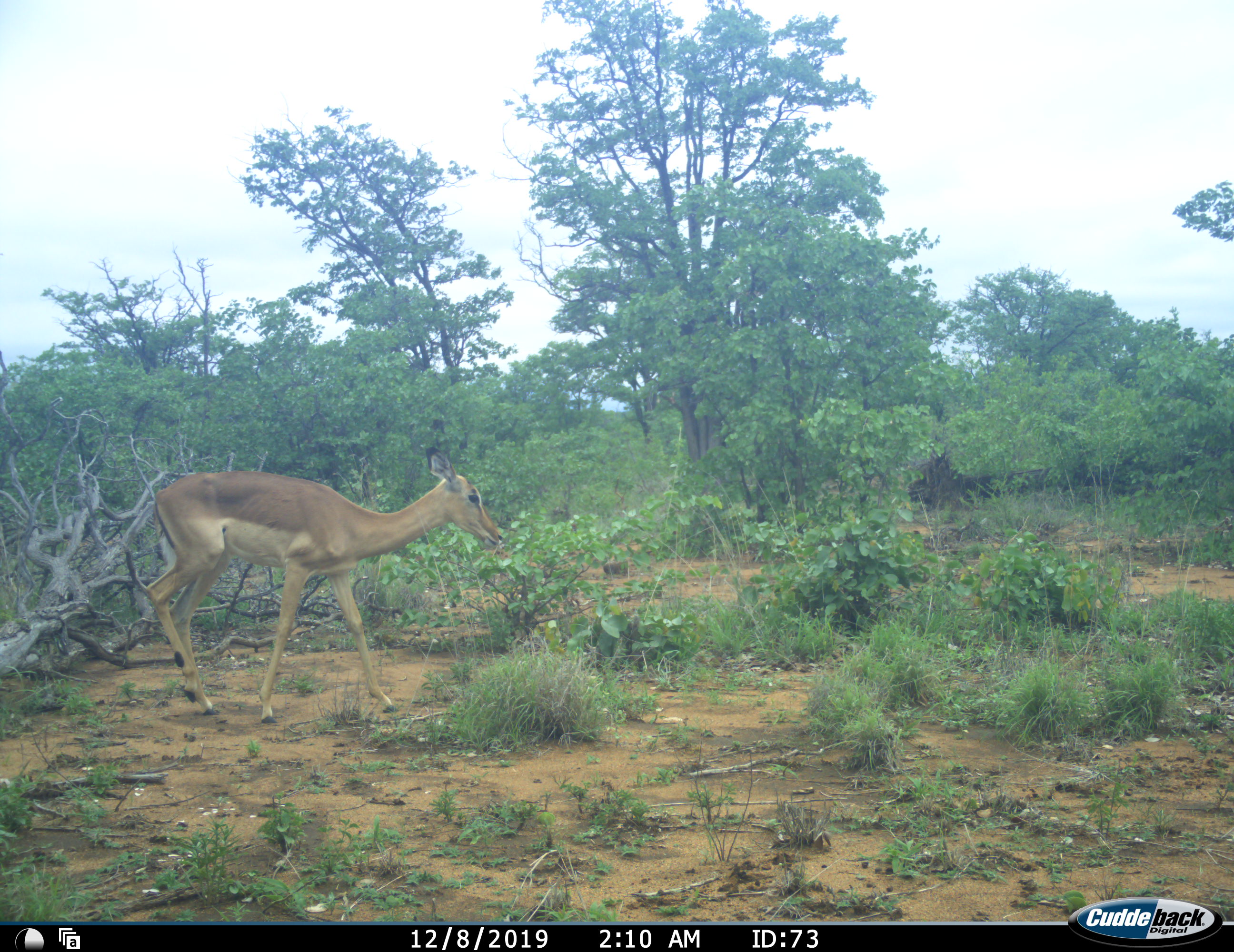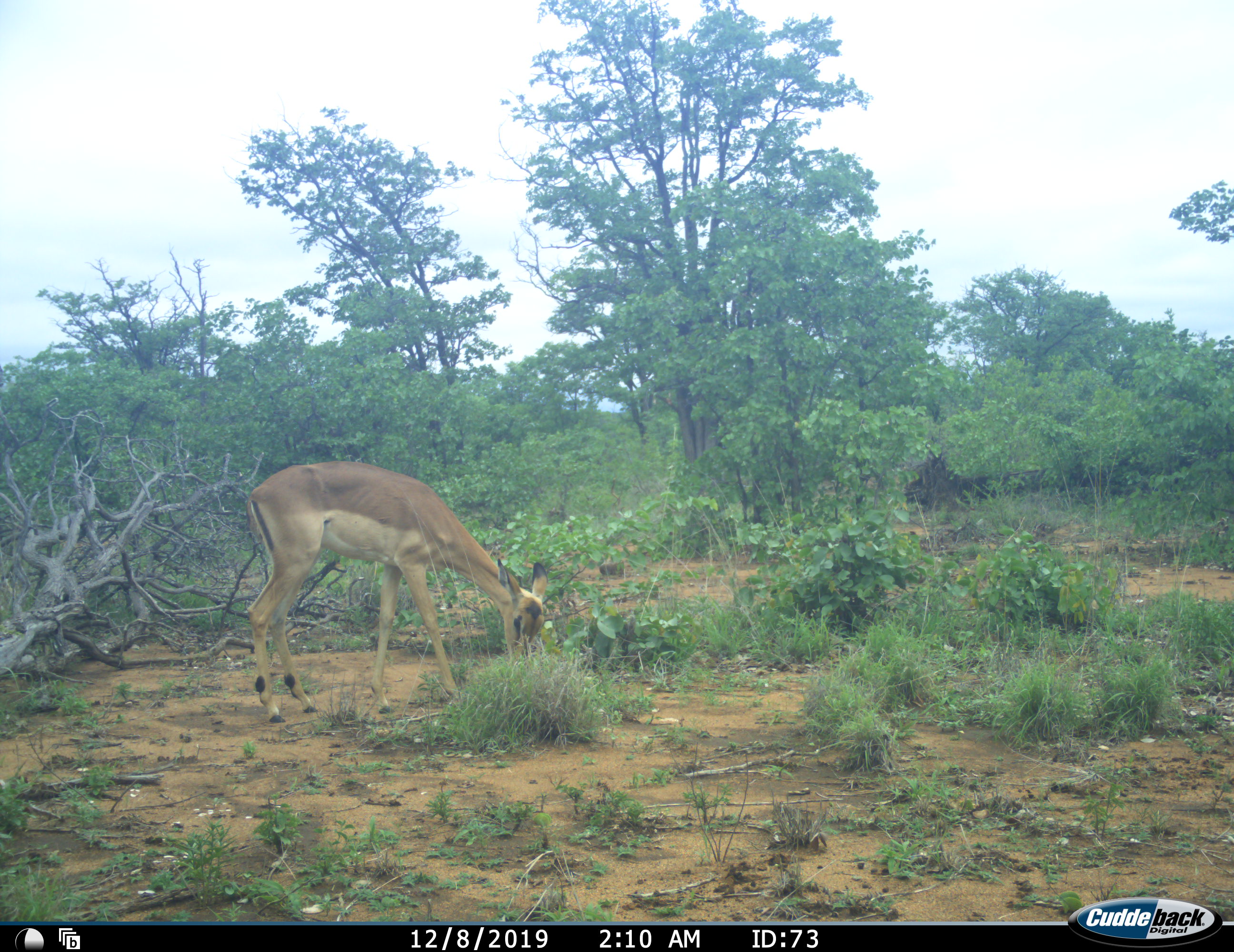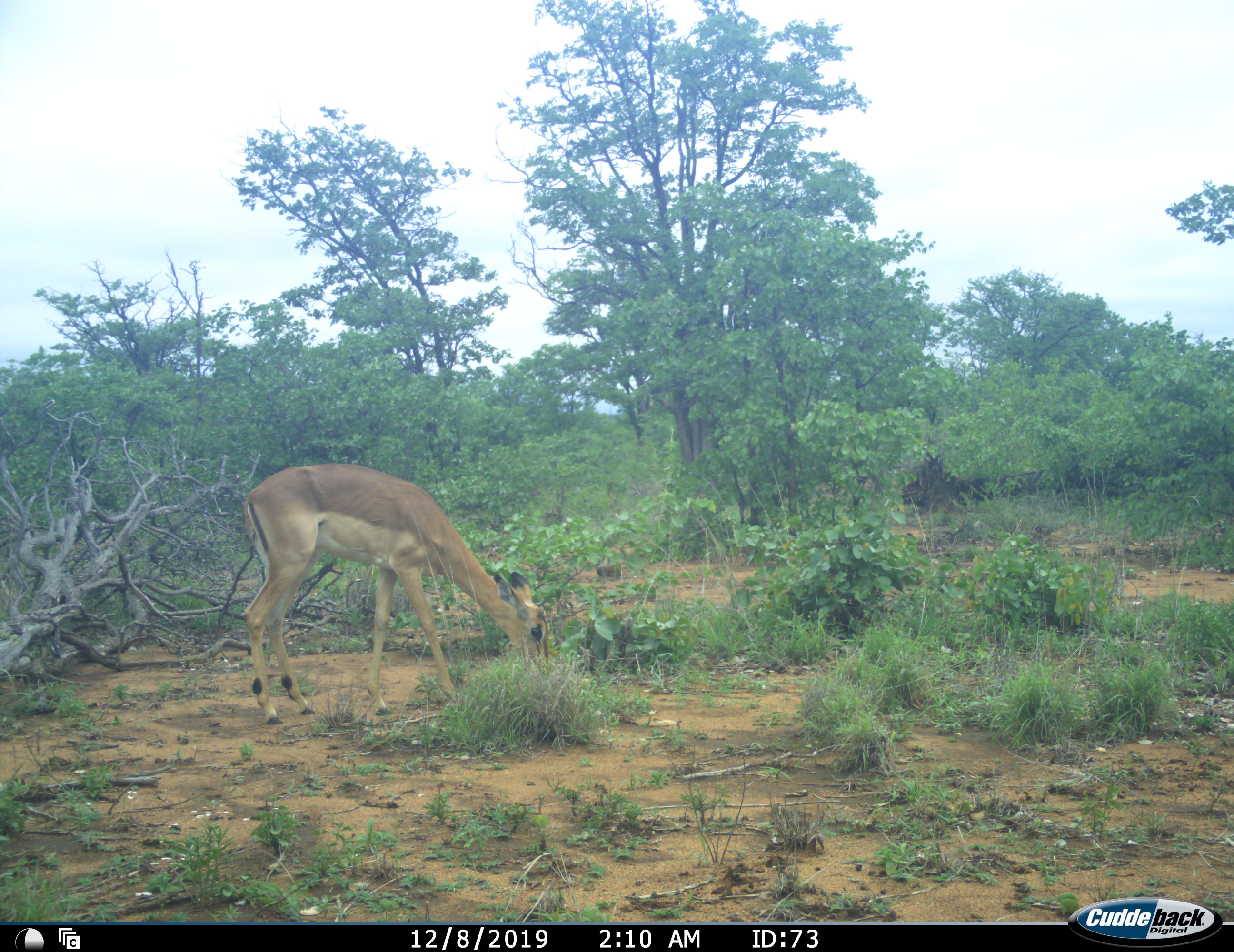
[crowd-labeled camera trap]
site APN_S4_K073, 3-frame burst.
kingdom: Animalia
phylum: Chordata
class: Mammalia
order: Artiodactyla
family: Bovidae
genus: Aepyceros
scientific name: Aepyceros melampus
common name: impala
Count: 1.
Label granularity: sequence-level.